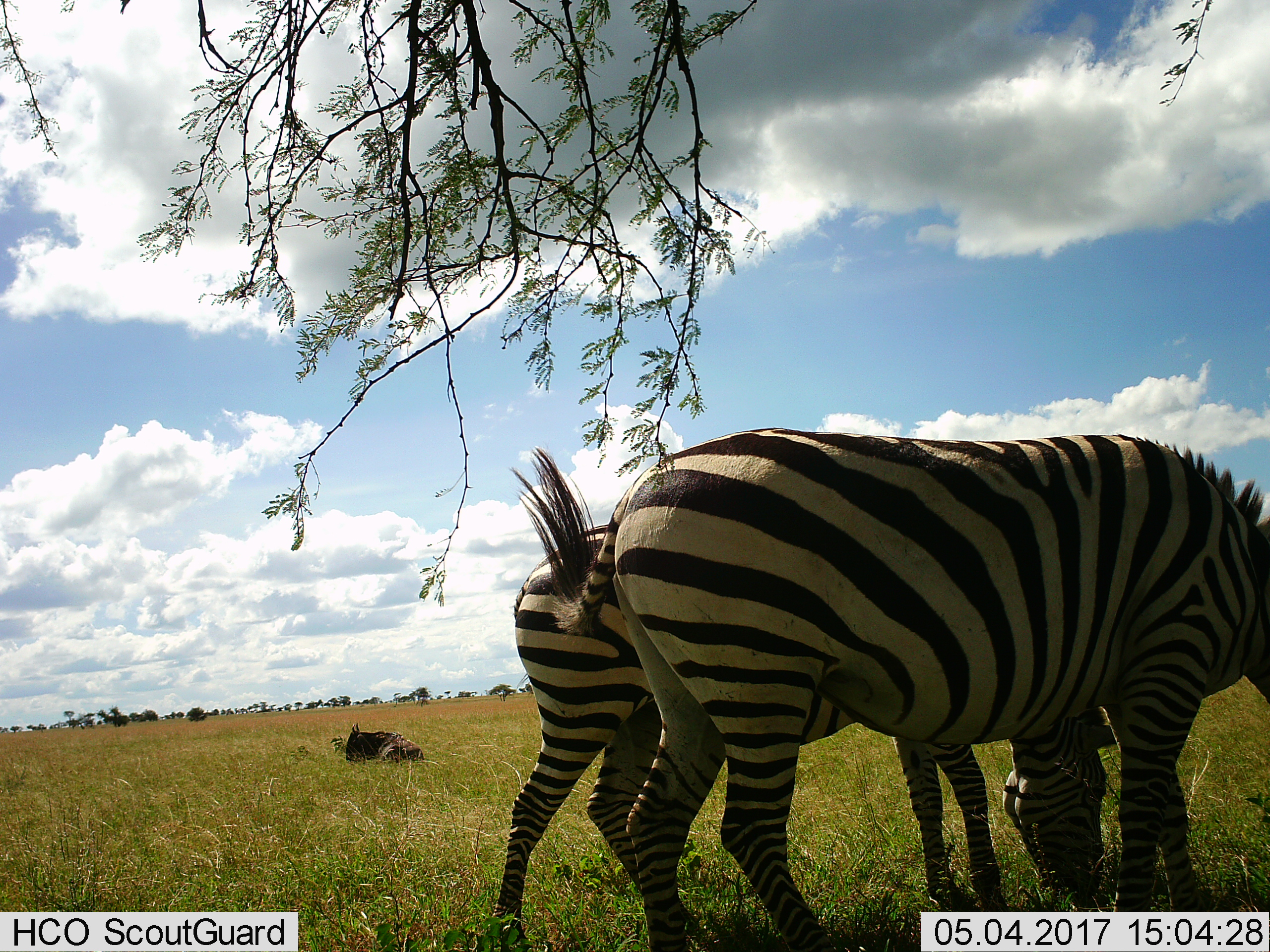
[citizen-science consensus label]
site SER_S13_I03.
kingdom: Animalia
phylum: Chordata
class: Mammalia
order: Perissodactyla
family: Equidae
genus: Equus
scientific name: Equus quagga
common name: plains zebra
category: zebraplains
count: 2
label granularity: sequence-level